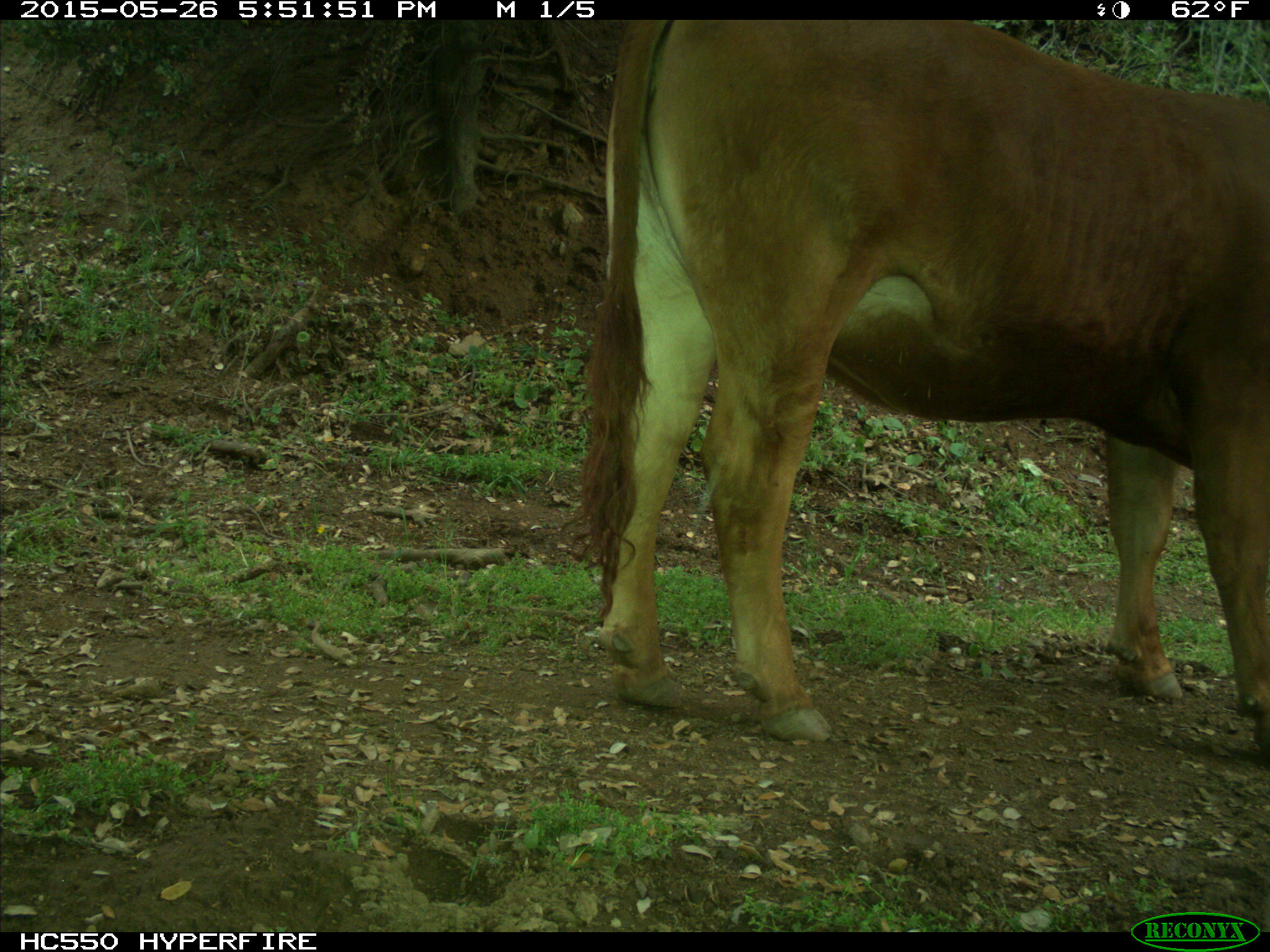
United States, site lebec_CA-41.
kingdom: Animalia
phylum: Chordata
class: Mammalia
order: Artiodactyla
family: Bovidae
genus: Bos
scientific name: Bos taurus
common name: domestic cow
Bos taurus (domestic cow).